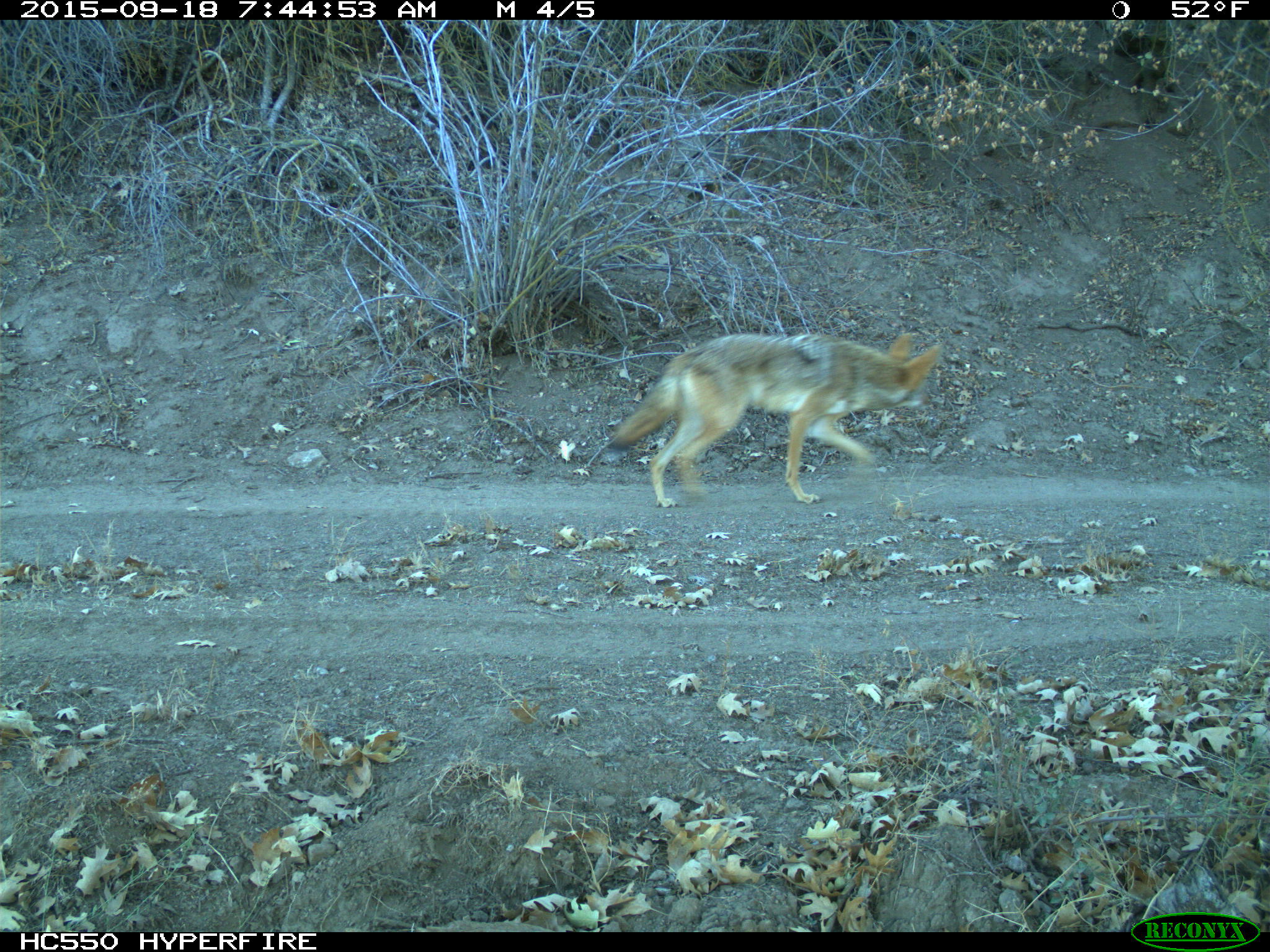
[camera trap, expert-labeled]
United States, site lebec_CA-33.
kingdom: Animalia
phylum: Chordata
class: Mammalia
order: Carnivora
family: Canidae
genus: Canis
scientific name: Canis latrans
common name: coyote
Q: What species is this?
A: Canis latrans (coyote).